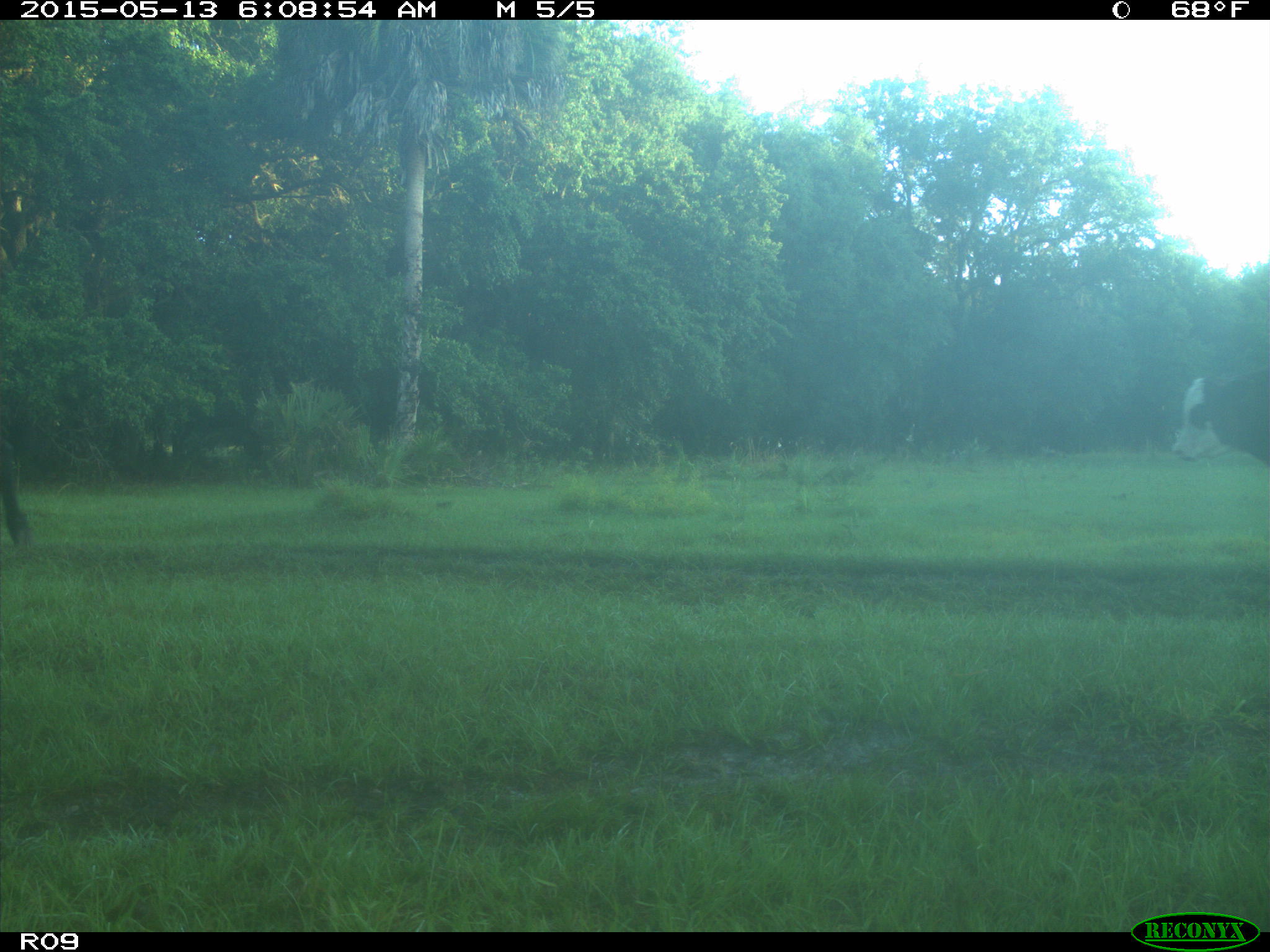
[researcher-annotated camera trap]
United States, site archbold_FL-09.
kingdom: Animalia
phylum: Chordata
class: Mammalia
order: Artiodactyla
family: Bovidae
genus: Bos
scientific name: Bos taurus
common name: domestic cow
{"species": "Bos taurus (domestic cow)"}